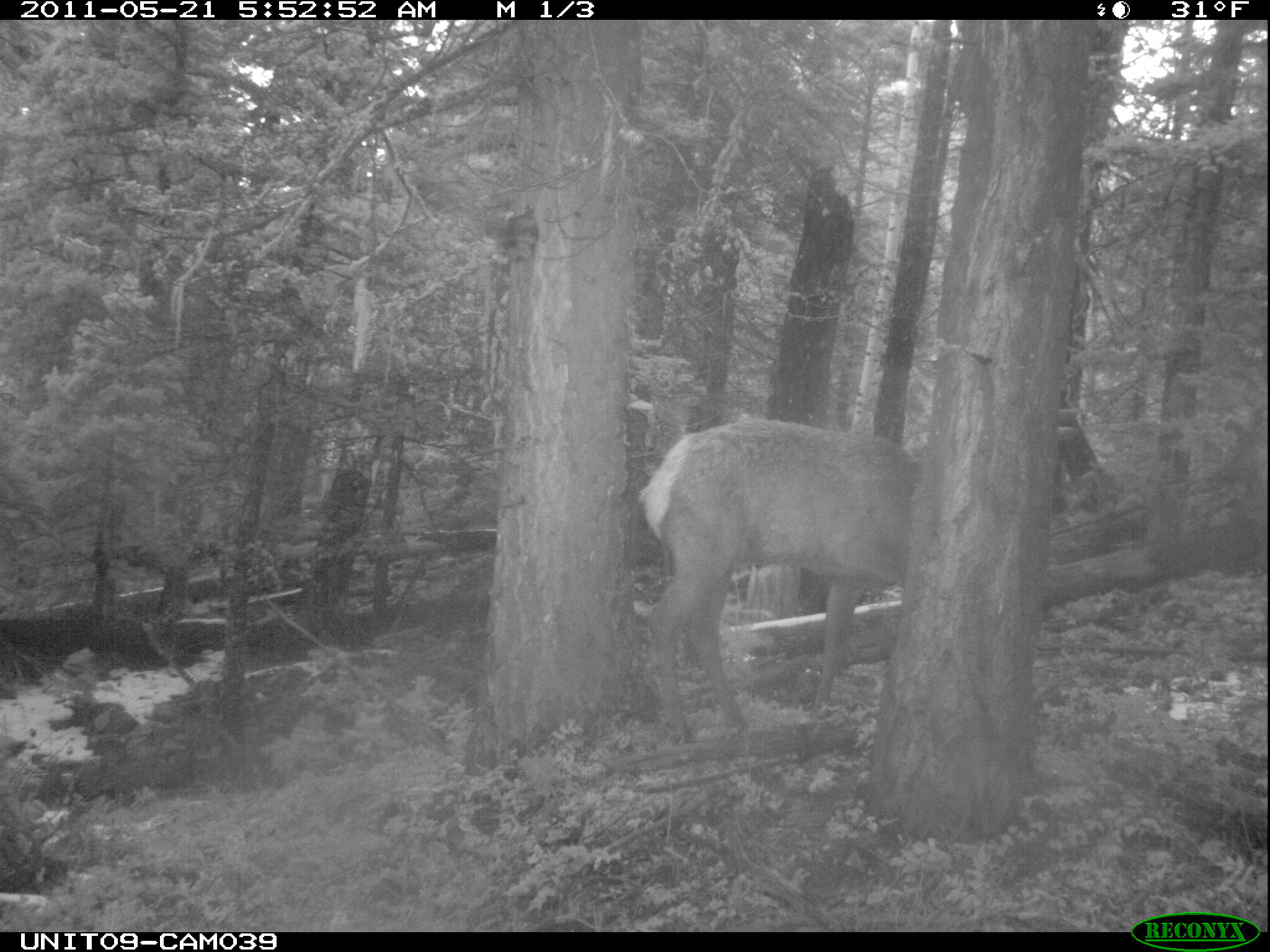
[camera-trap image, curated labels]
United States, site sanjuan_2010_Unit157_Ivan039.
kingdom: Animalia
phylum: Chordata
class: Mammalia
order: Artiodactyla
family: Cervidae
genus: Cervus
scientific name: Cervus elaphus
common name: red deer